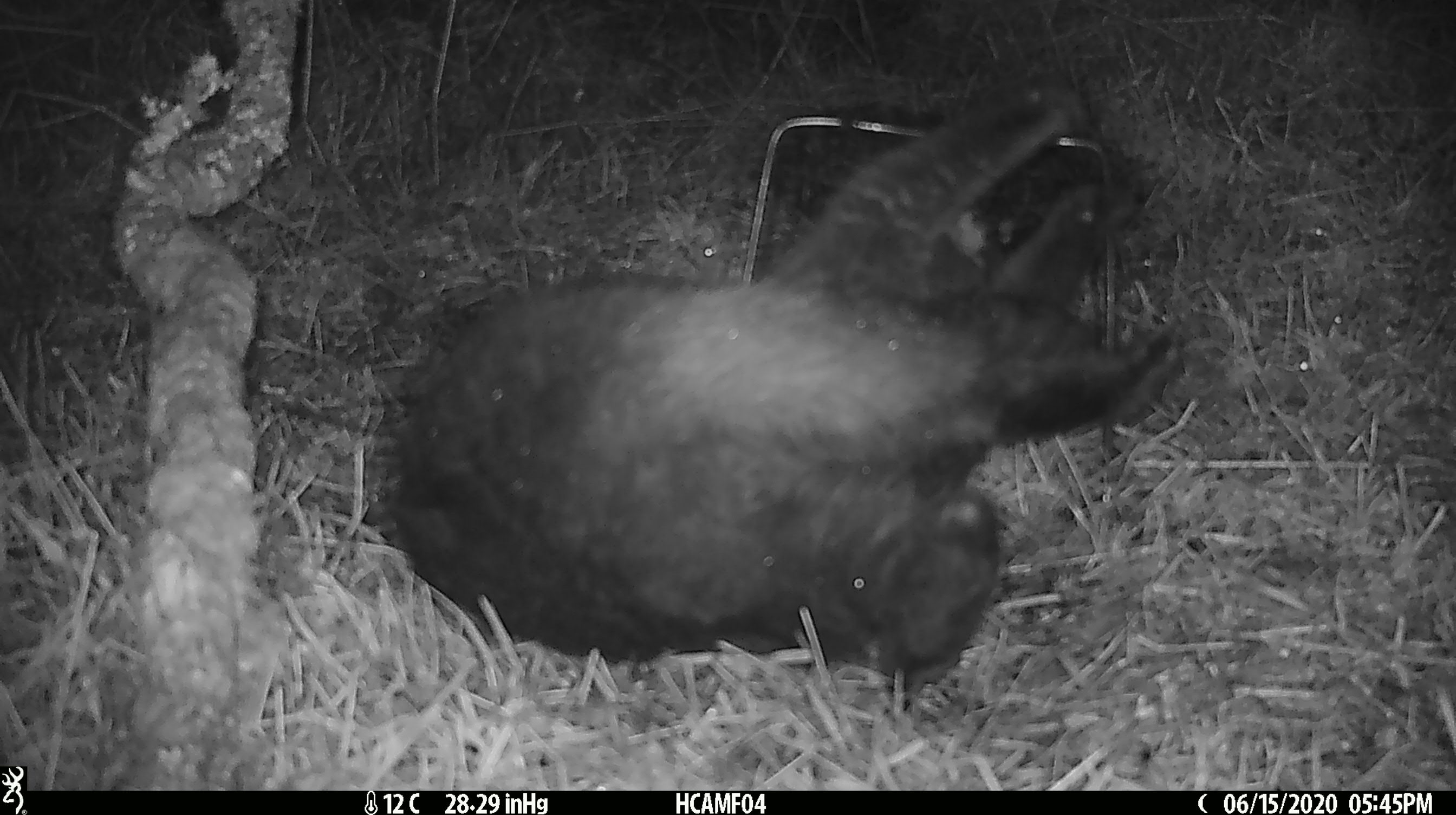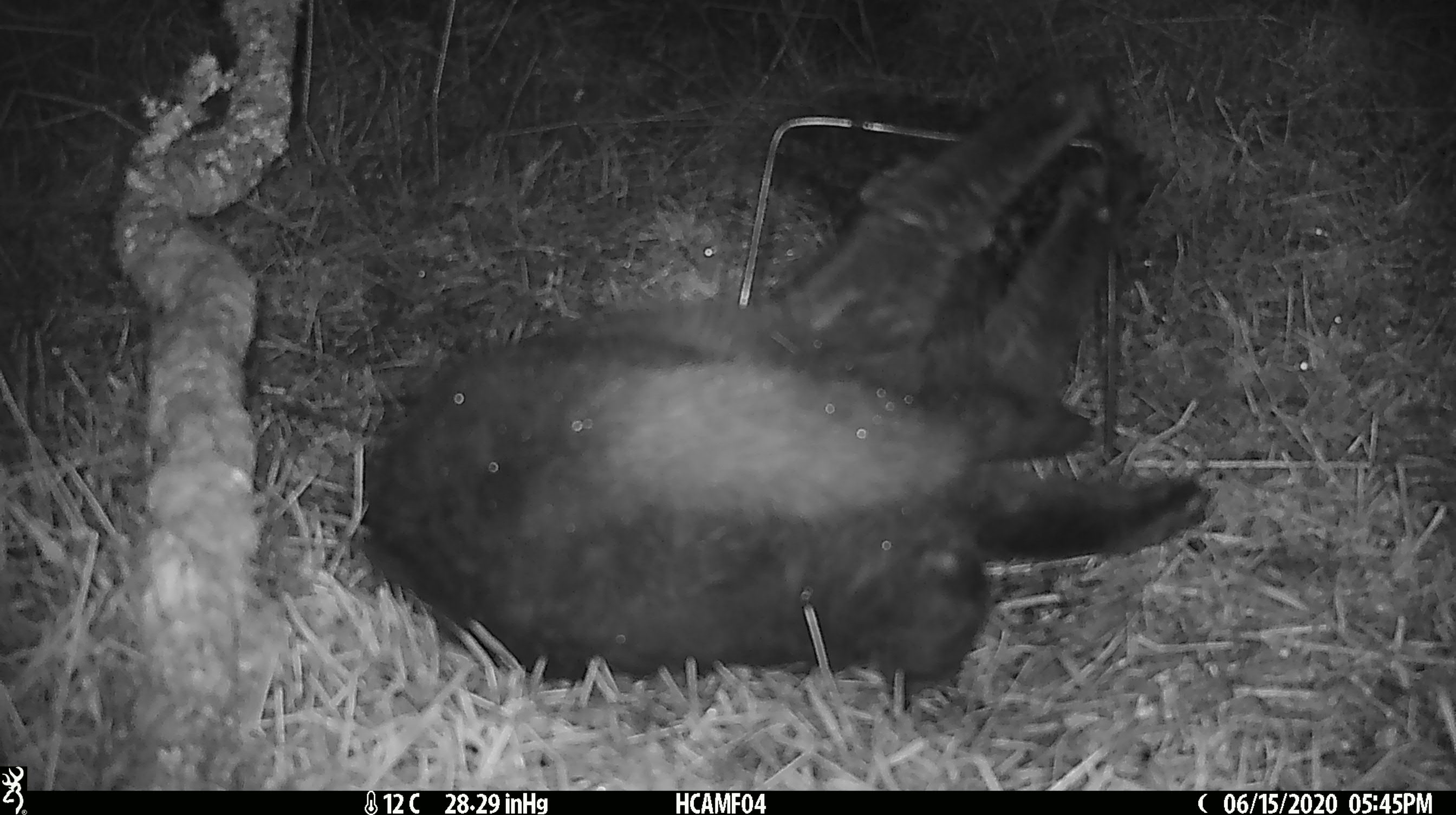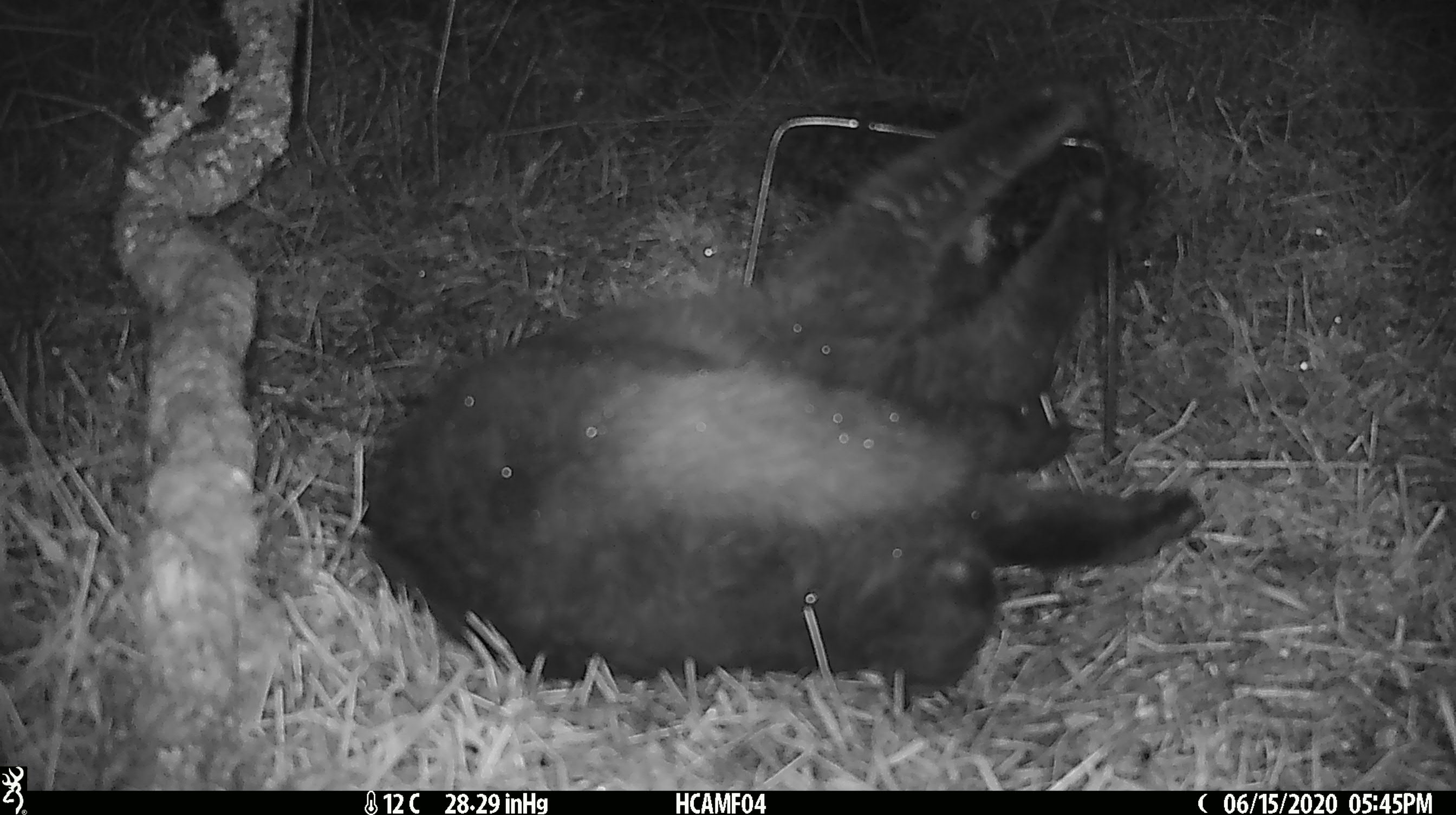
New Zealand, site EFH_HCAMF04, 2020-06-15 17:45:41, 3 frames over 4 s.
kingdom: Animalia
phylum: Chordata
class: Mammalia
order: Carnivora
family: Felidae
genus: Felis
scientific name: Felis catus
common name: domestic cat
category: cat